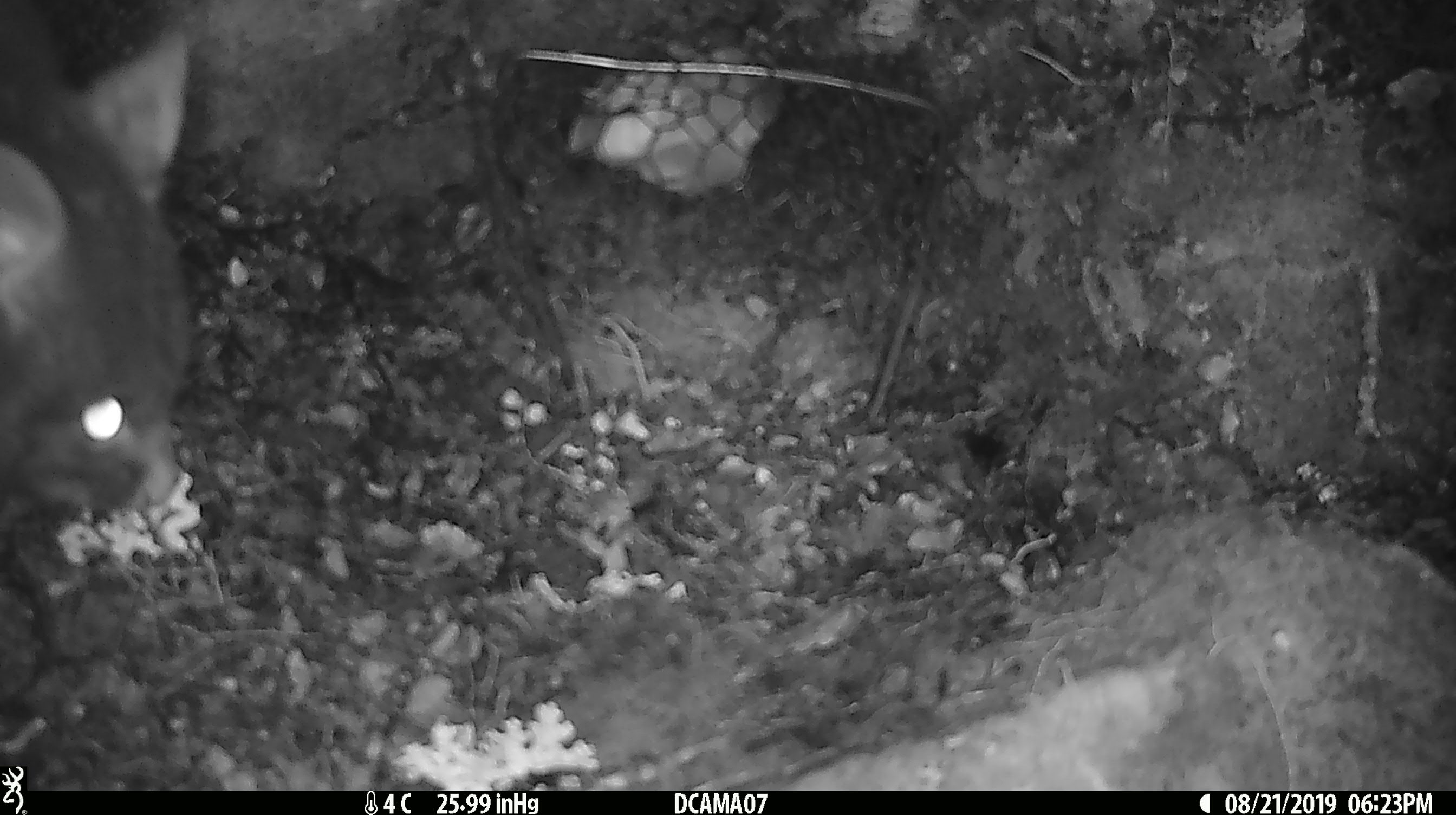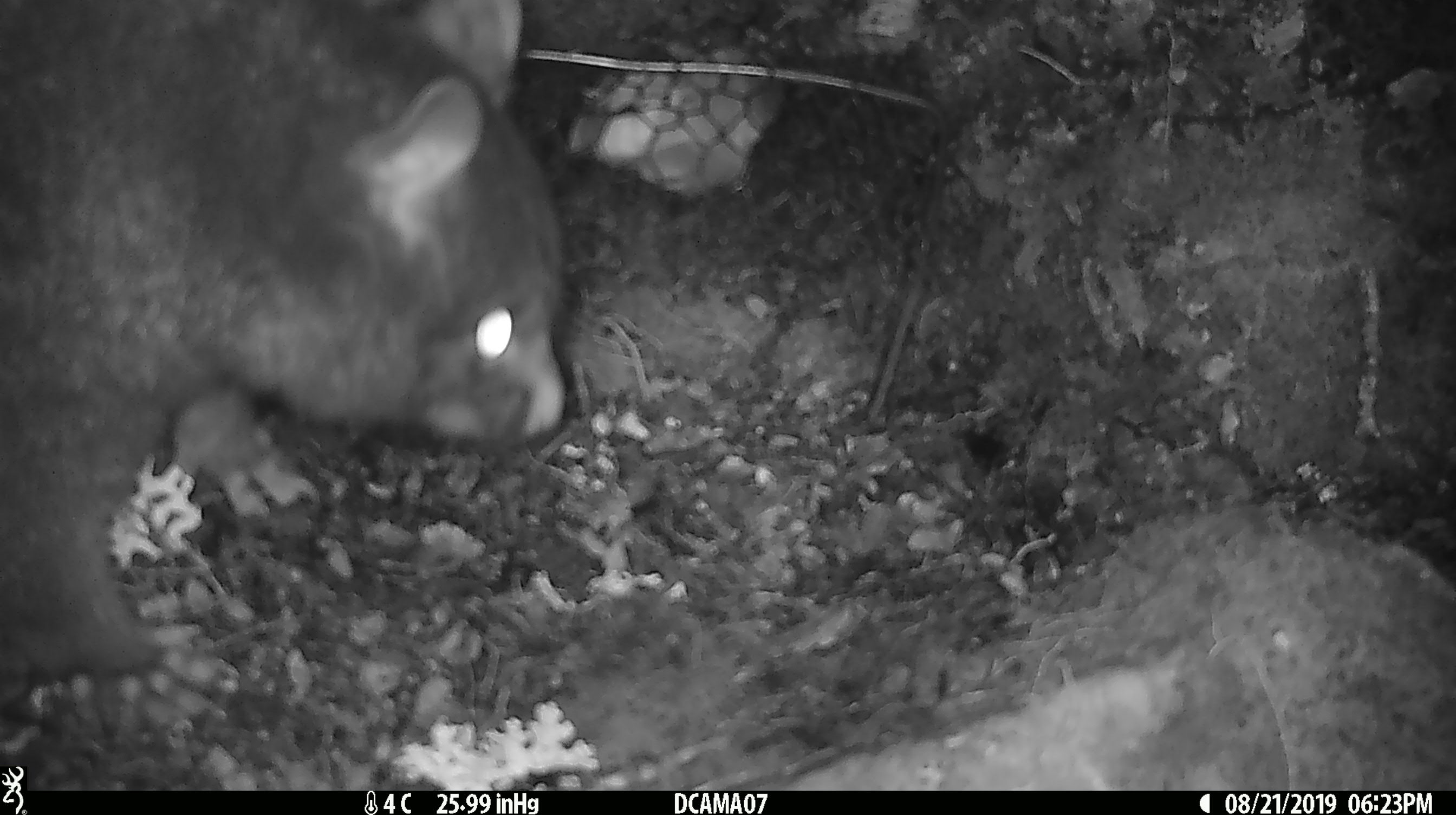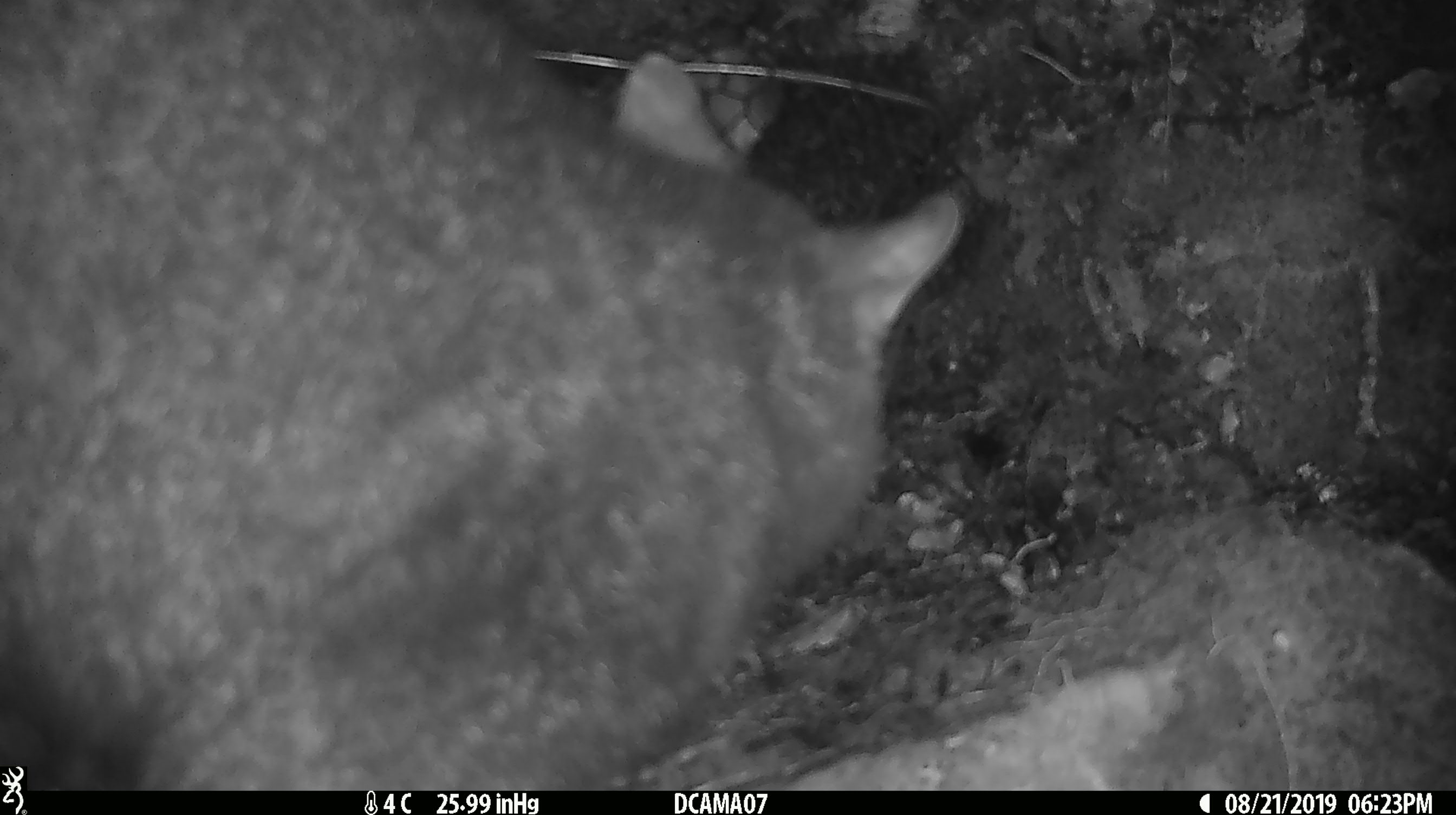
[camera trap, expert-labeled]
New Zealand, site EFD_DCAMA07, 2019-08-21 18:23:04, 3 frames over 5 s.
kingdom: Animalia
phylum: Chordata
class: Mammalia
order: Diprotodontia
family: Phalangeridae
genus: Trichosurus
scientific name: Trichosurus vulpecula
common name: common brushtail possum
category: possum